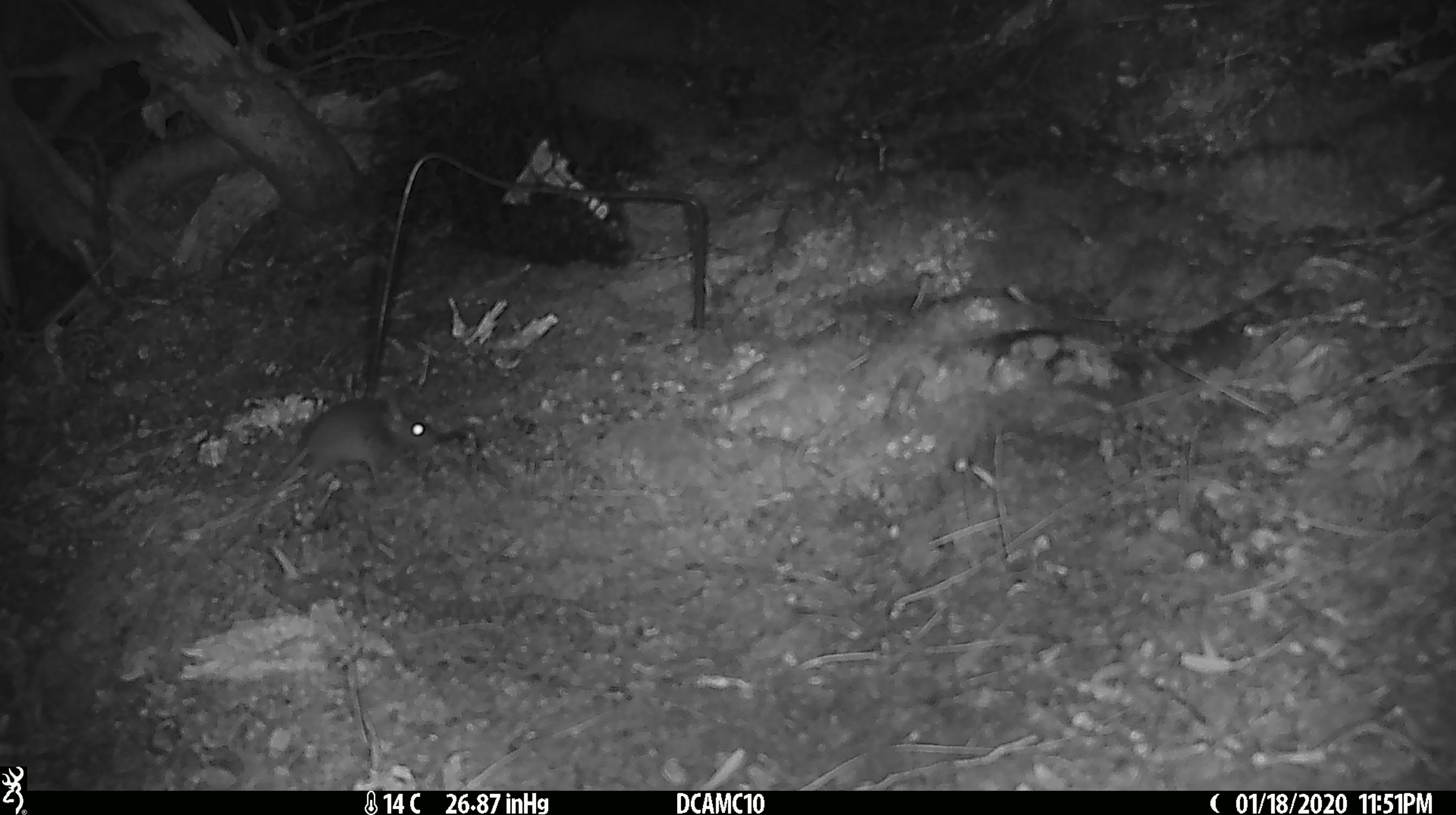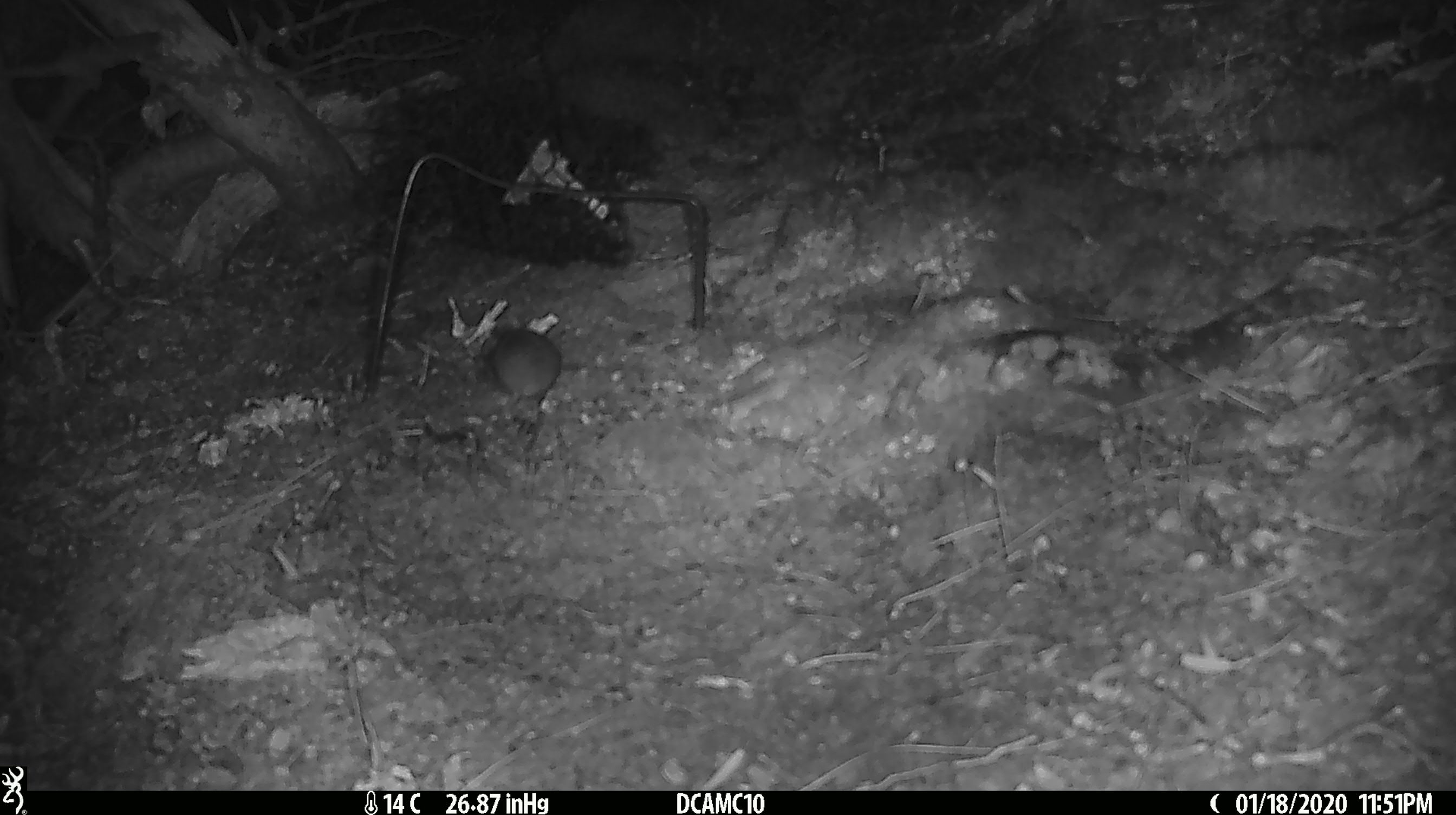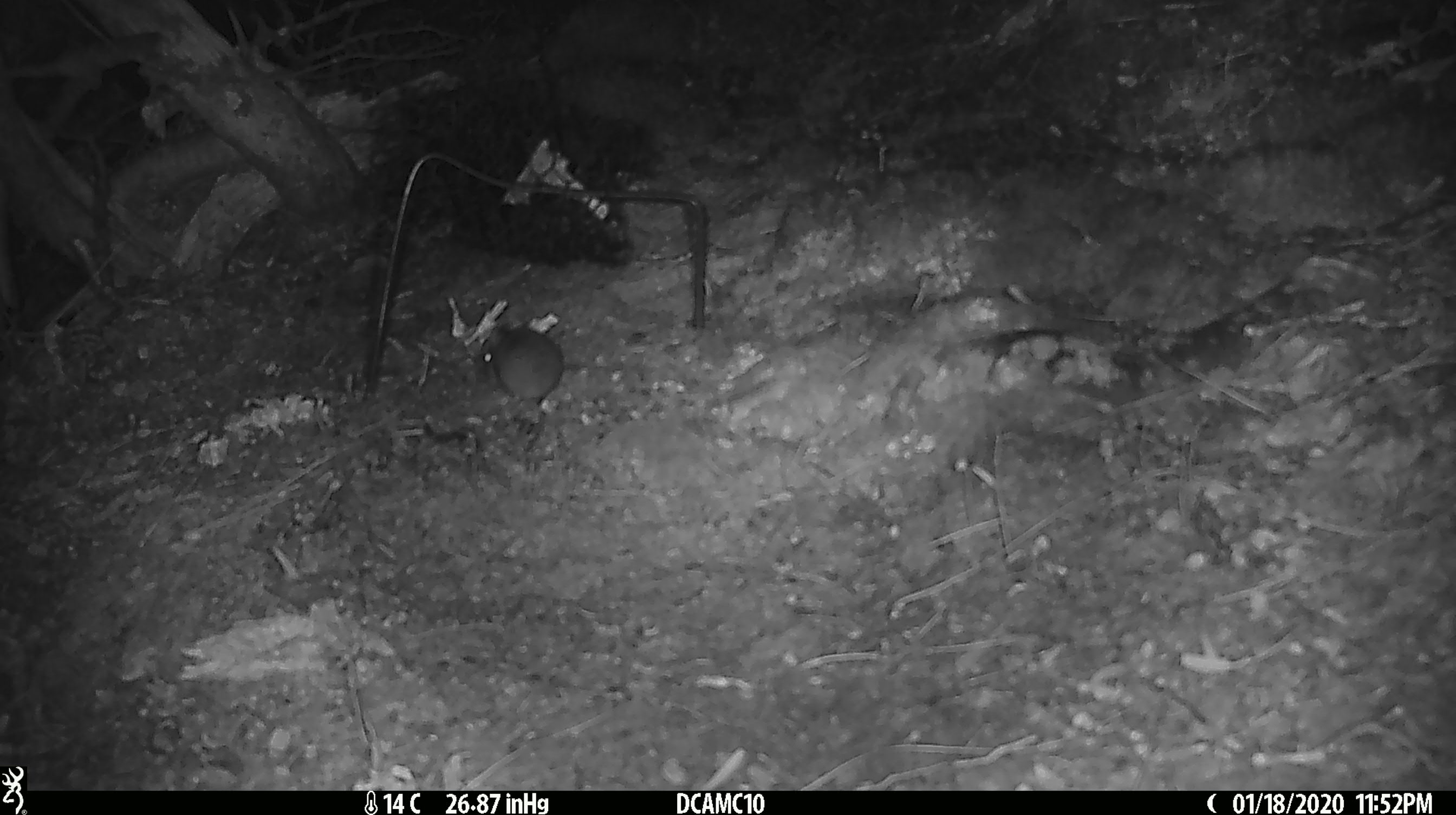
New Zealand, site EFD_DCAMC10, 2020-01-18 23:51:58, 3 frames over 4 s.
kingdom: Animalia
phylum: Chordata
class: Mammalia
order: Rodentia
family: Muridae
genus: Mus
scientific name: Mus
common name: mouse